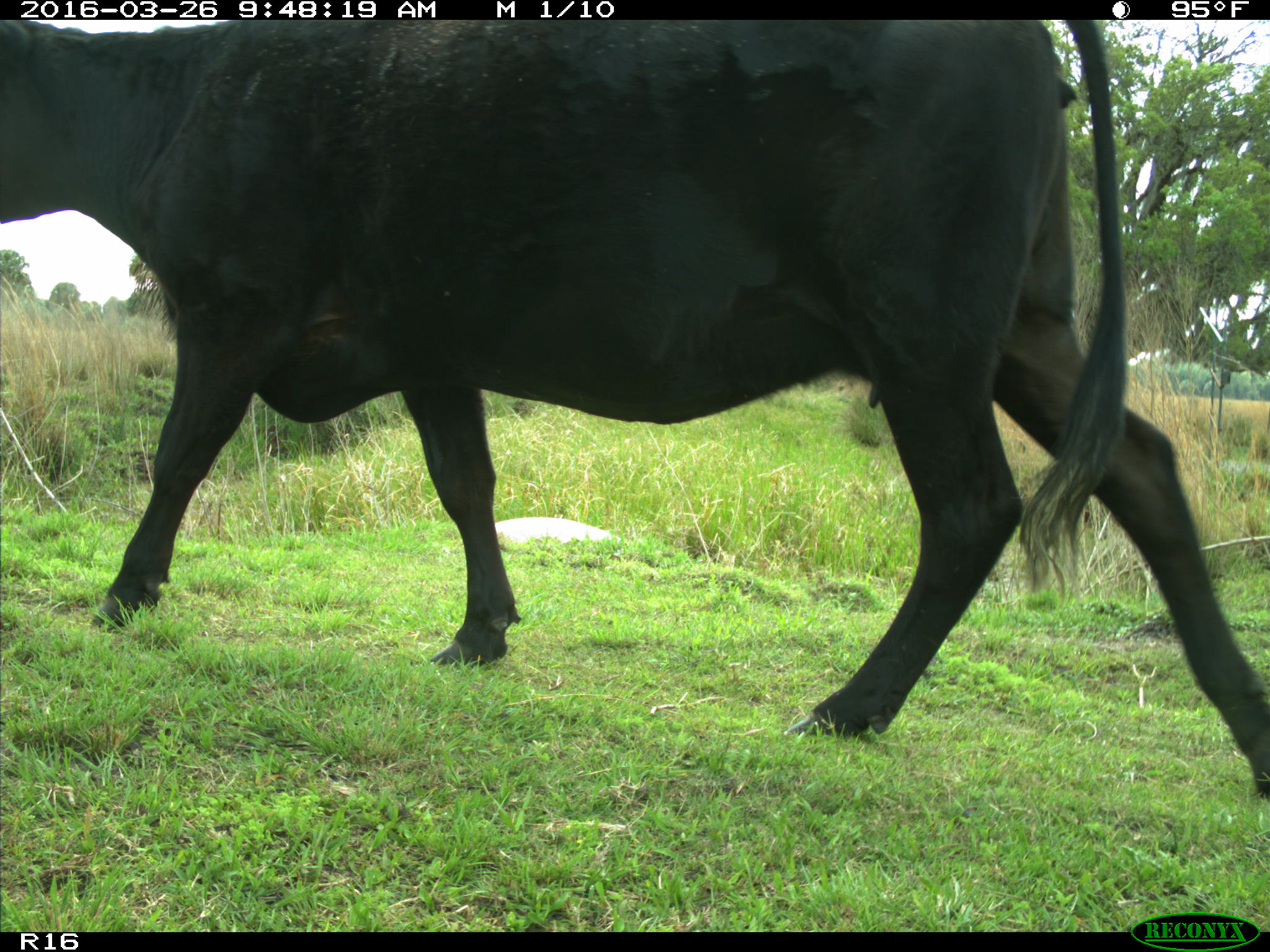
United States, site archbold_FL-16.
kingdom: Animalia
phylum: Chordata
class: Mammalia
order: Artiodactyla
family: Bovidae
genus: Bos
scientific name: Bos taurus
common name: domestic cow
Bos taurus (domestic cow).